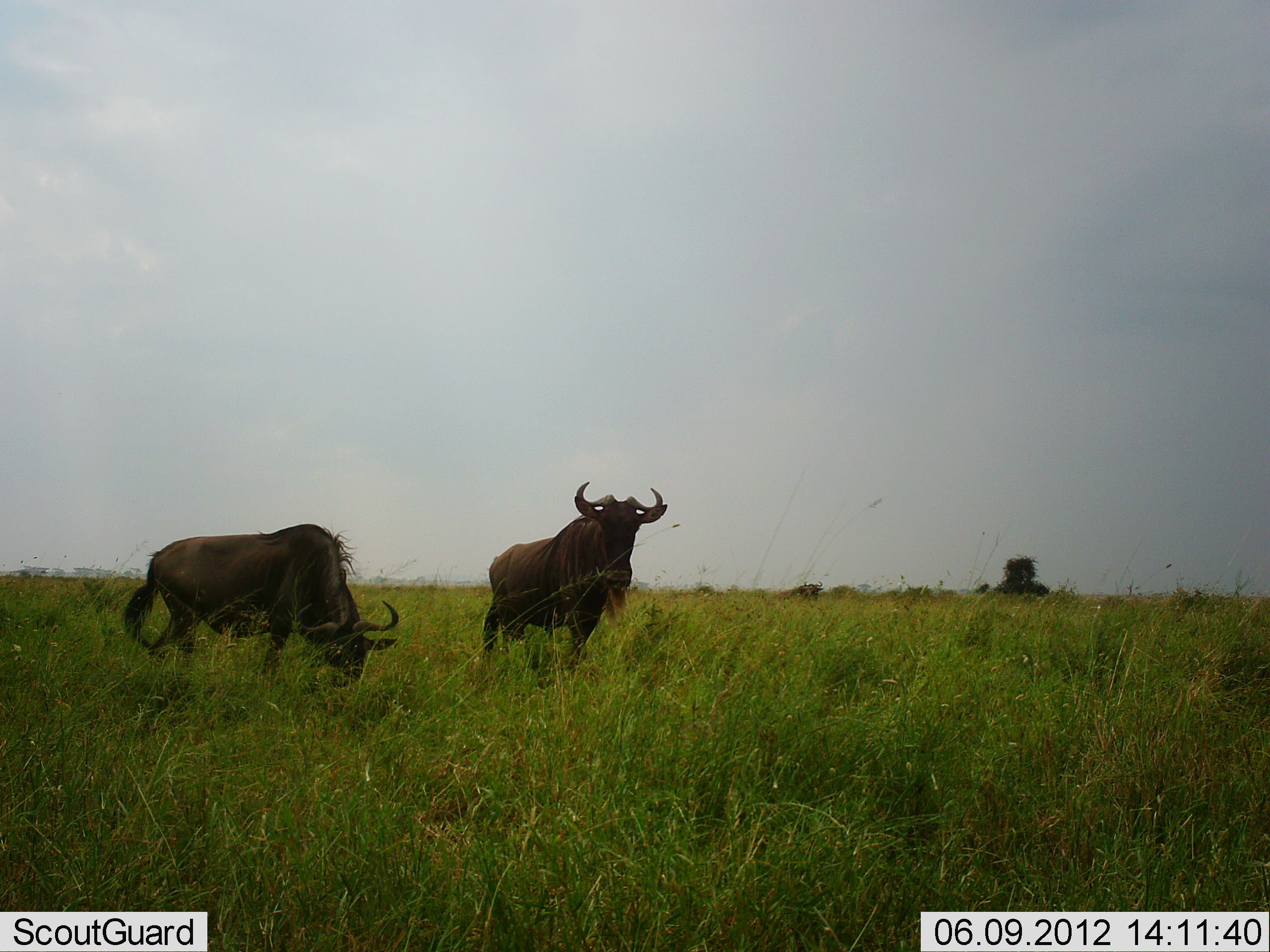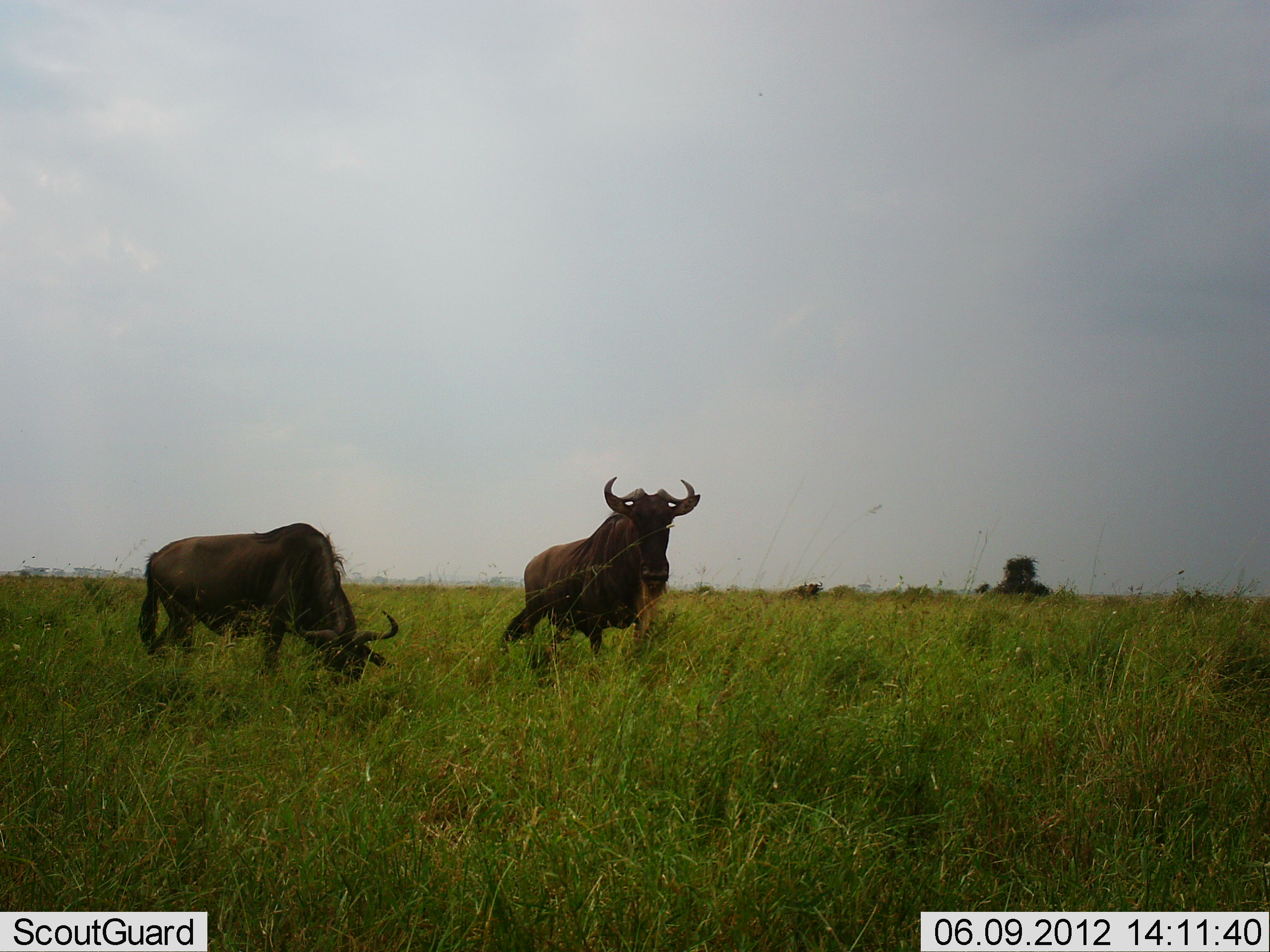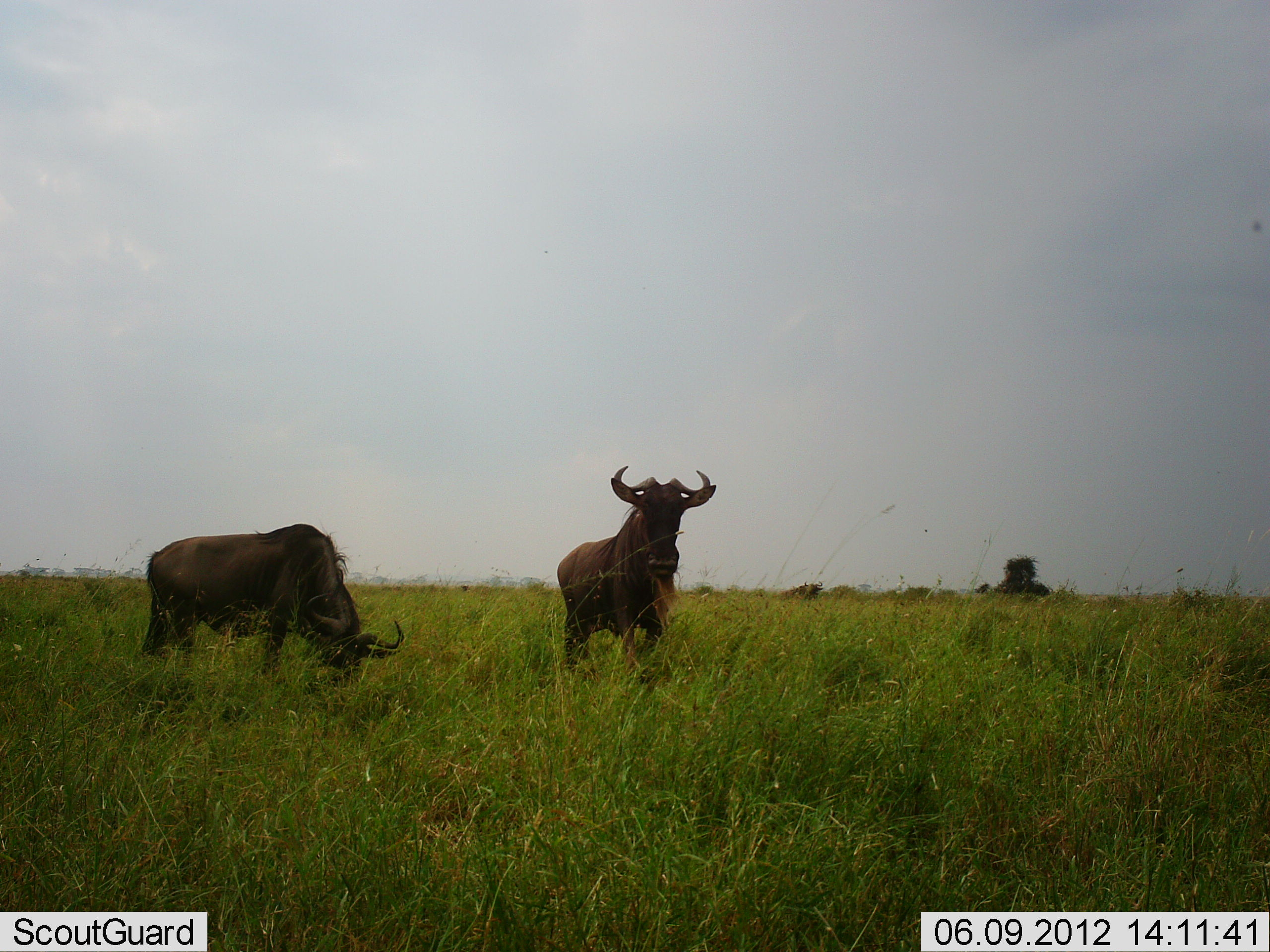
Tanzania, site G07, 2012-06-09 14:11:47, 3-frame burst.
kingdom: Animalia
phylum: Chordata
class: Mammalia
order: Artiodactyla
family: Bovidae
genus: Connochaetes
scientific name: Connochaetes taurinus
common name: blue wildebeest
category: wildebeest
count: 2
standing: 40%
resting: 0%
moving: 40%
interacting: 0%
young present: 0%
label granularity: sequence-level